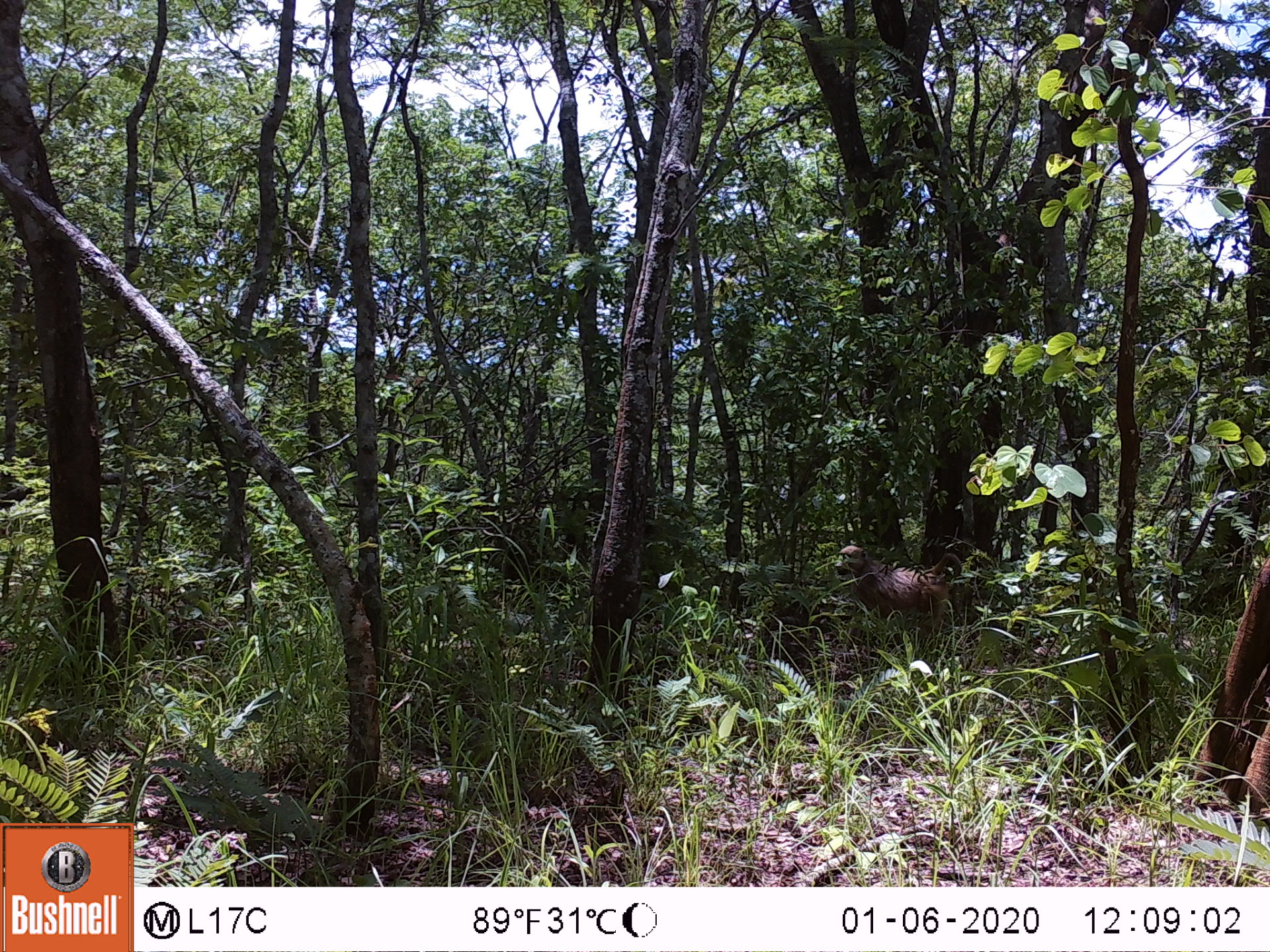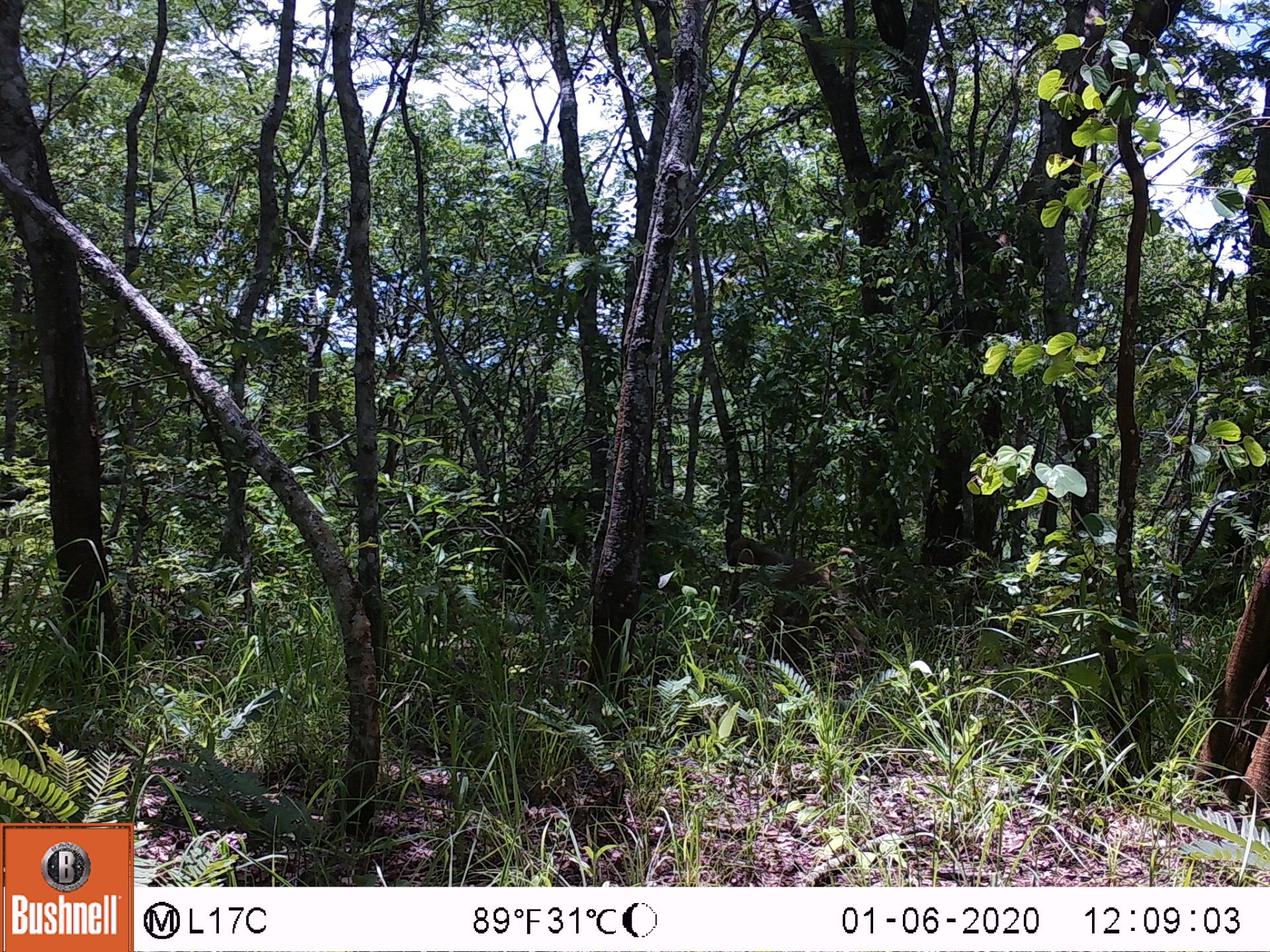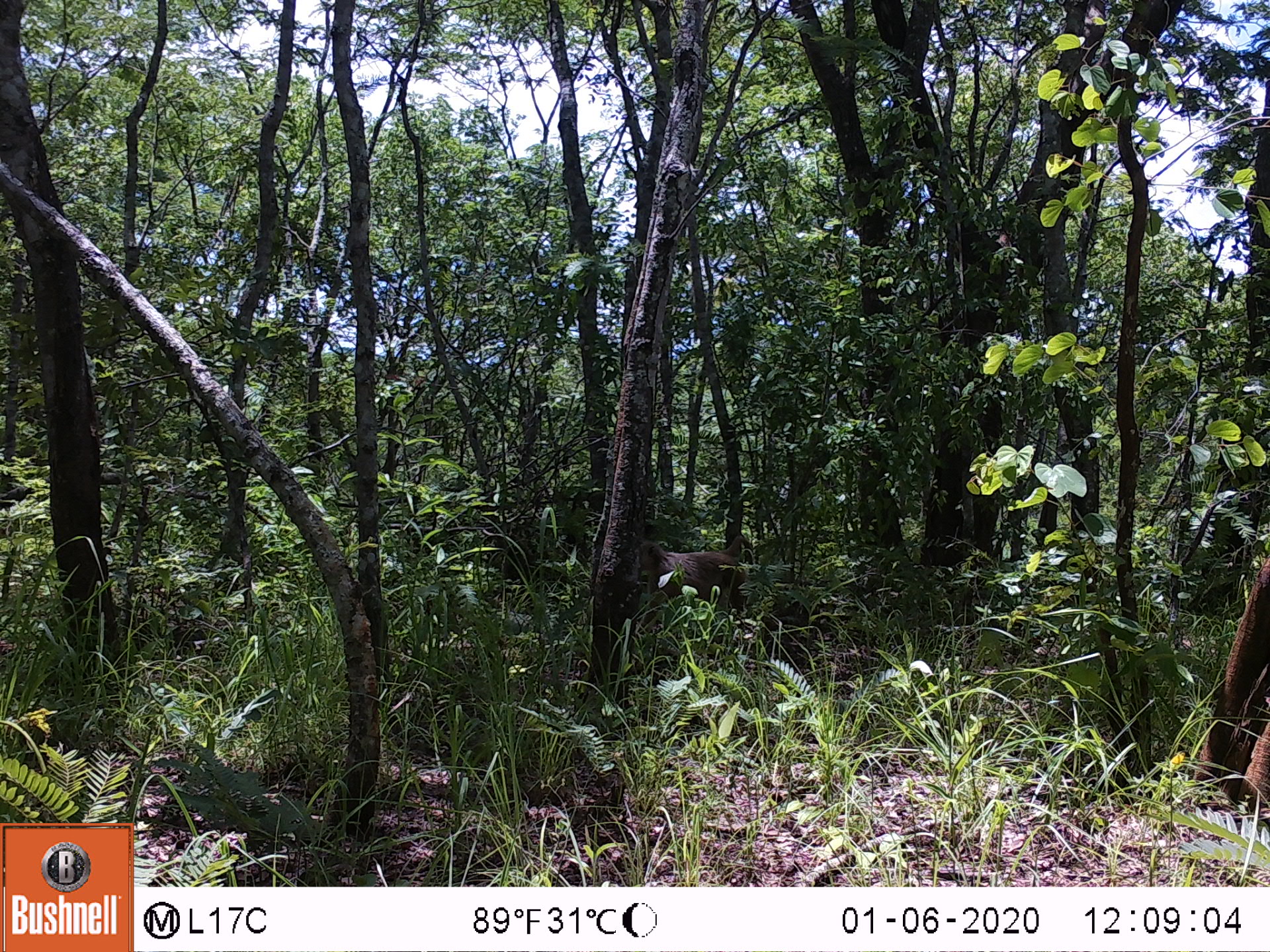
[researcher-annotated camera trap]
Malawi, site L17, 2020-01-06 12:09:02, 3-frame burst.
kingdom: Animalia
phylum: Chordata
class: Mammalia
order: Primates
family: Cercopithecidae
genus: Papio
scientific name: Papio cynocephalus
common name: yellow baboon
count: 1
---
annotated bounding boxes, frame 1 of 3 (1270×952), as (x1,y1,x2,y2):
yellow baboon: (830,545,966,644)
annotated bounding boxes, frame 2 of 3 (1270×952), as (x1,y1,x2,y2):
yellow baboon: (723,537,884,638)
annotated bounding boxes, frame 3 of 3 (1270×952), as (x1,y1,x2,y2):
yellow baboon: (631,535,760,624)